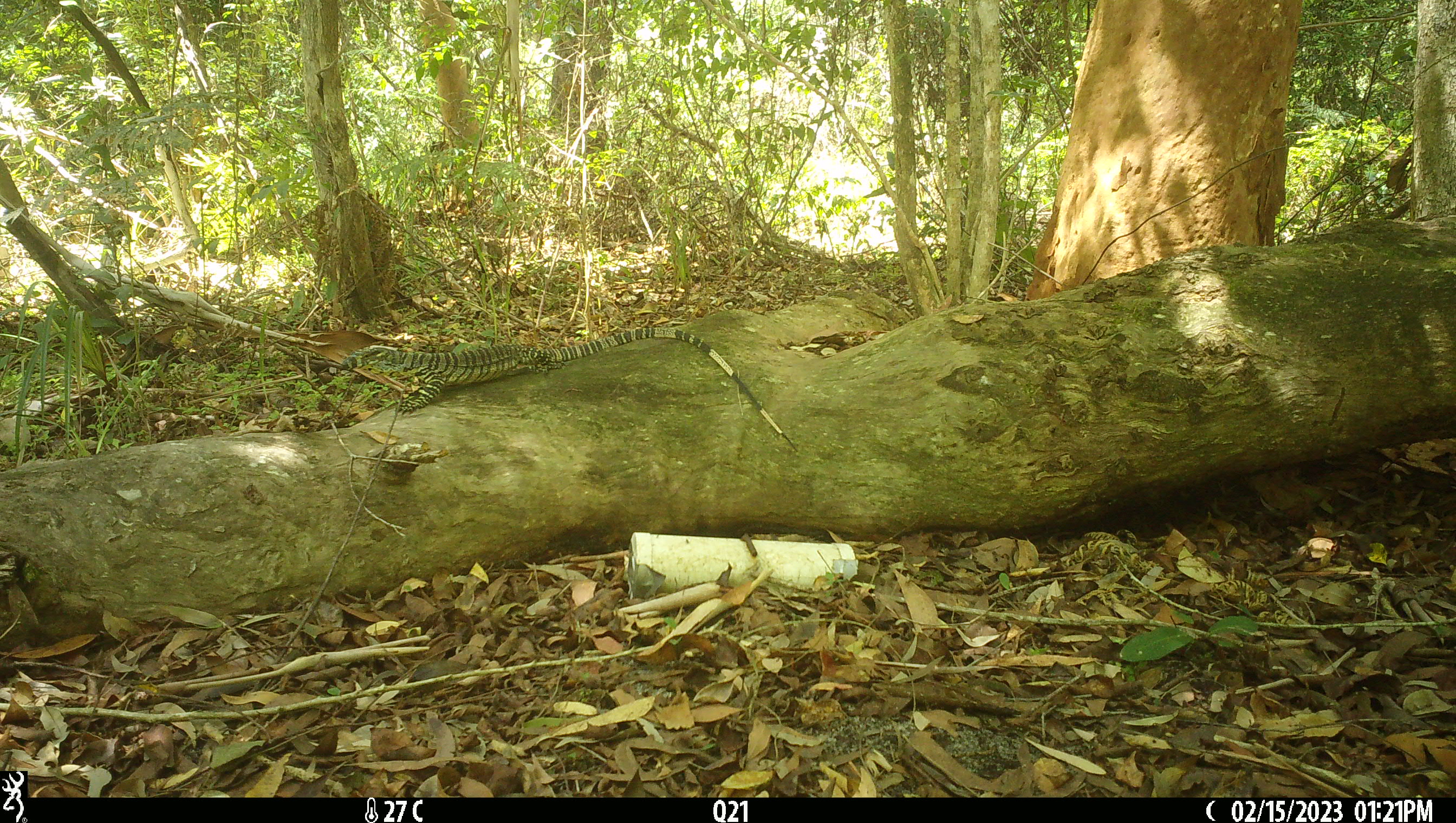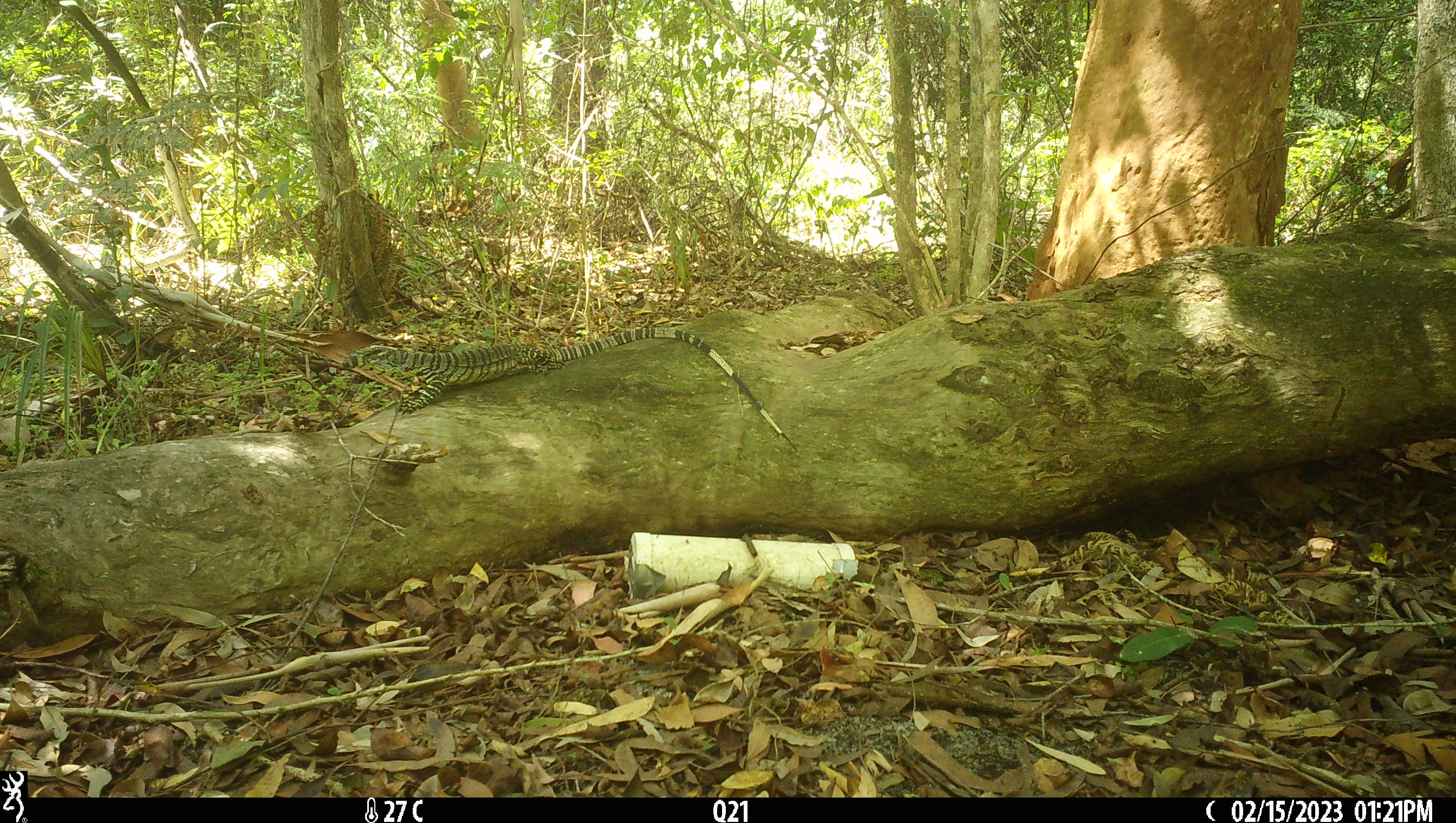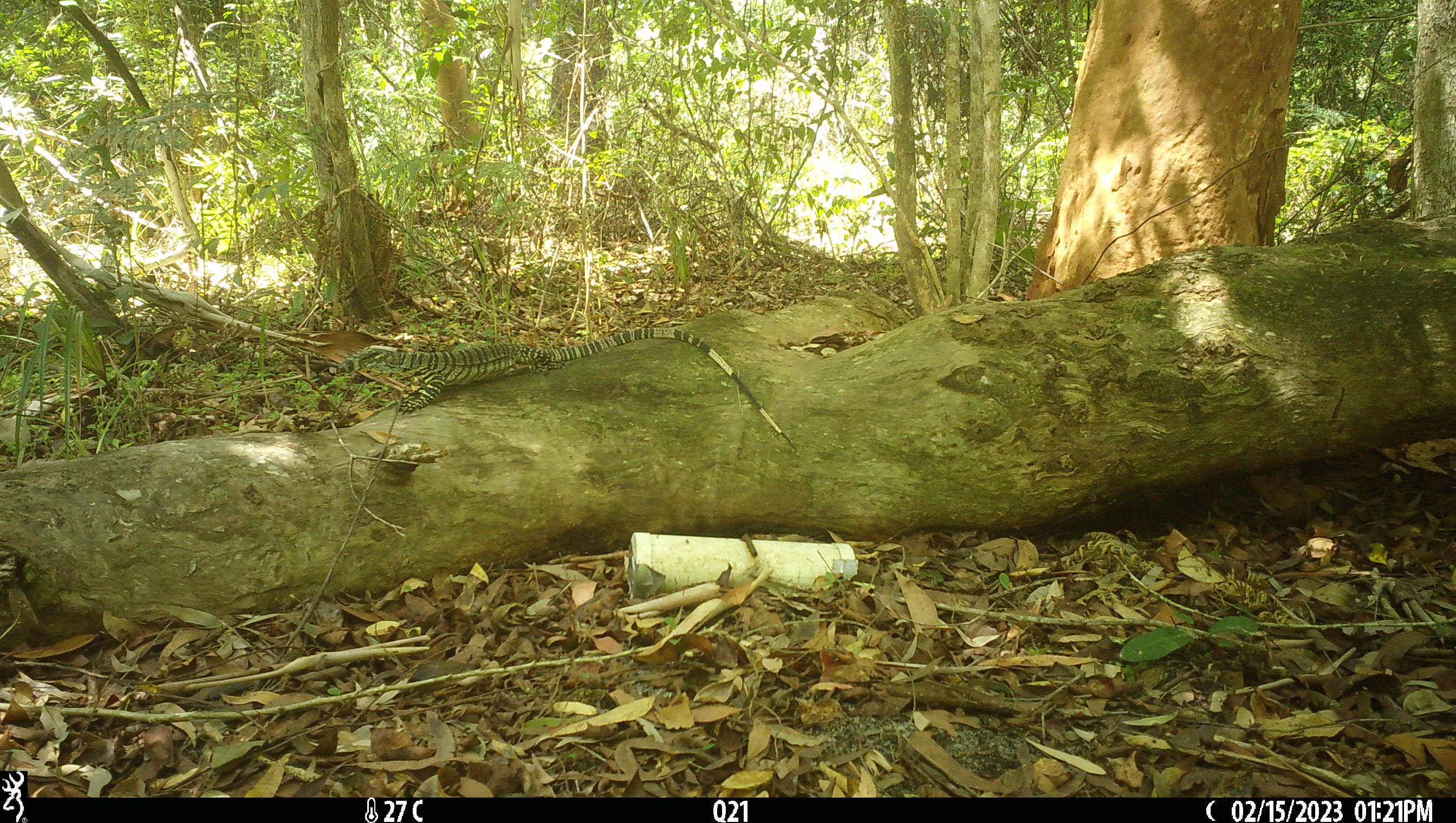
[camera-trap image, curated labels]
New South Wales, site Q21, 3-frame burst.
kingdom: Animalia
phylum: Chordata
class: Reptilia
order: Squamata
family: Varanidae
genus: Varanus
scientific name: Varanus varius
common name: lace monitor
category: goanna